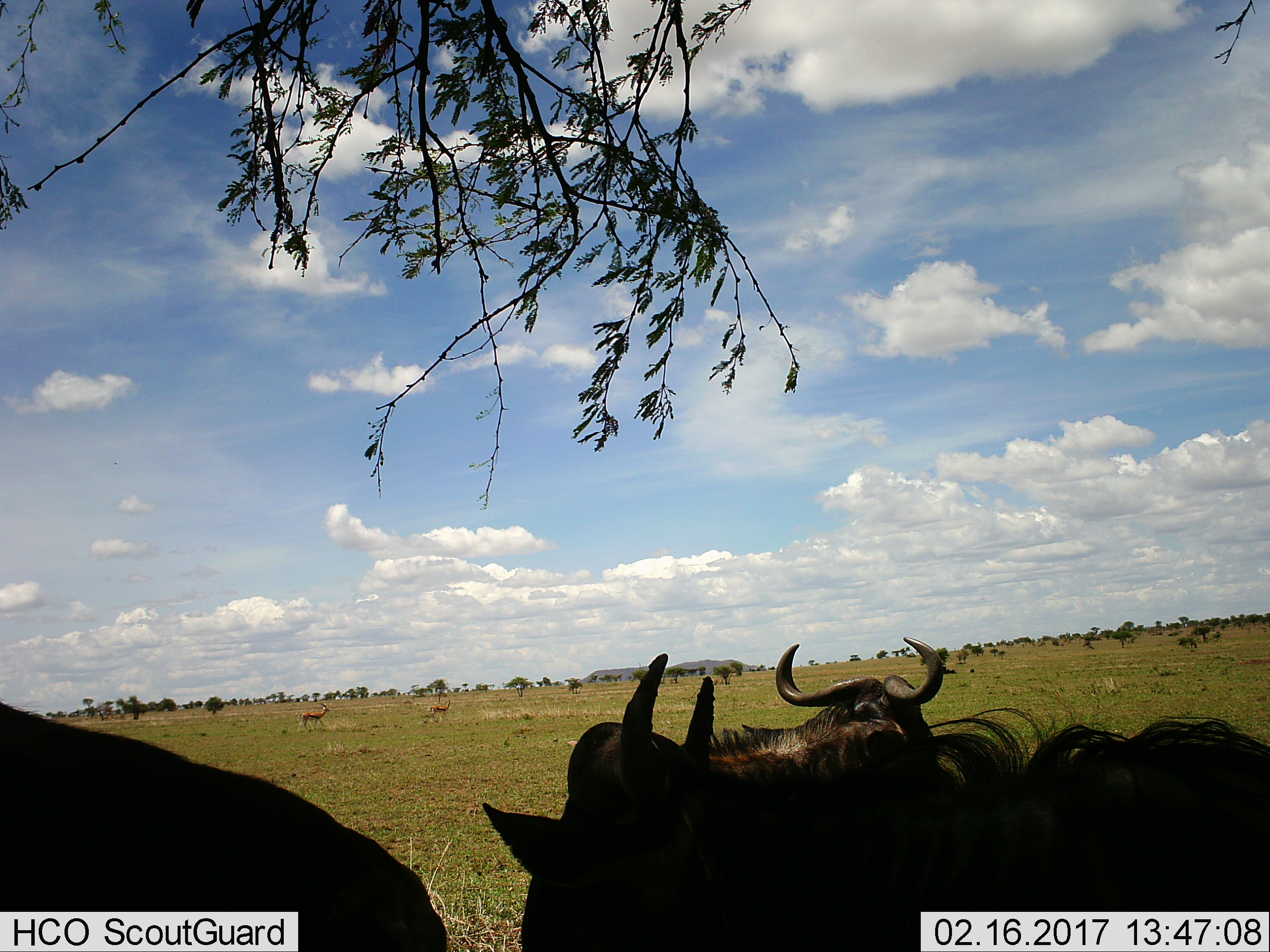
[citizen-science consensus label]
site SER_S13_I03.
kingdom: Animalia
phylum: Chordata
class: Mammalia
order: Artiodactyla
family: Bovidae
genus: Eudorcas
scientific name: Eudorcas thomsonii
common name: thomson's gazelle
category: gazellethomsons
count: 2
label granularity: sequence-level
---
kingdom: Animalia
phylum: Chordata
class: Mammalia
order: Artiodactyla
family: Bovidae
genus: Connochaetes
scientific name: Connochaetes taurinus taurinus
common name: blue wildebeest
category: wildebeestblue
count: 3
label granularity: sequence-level